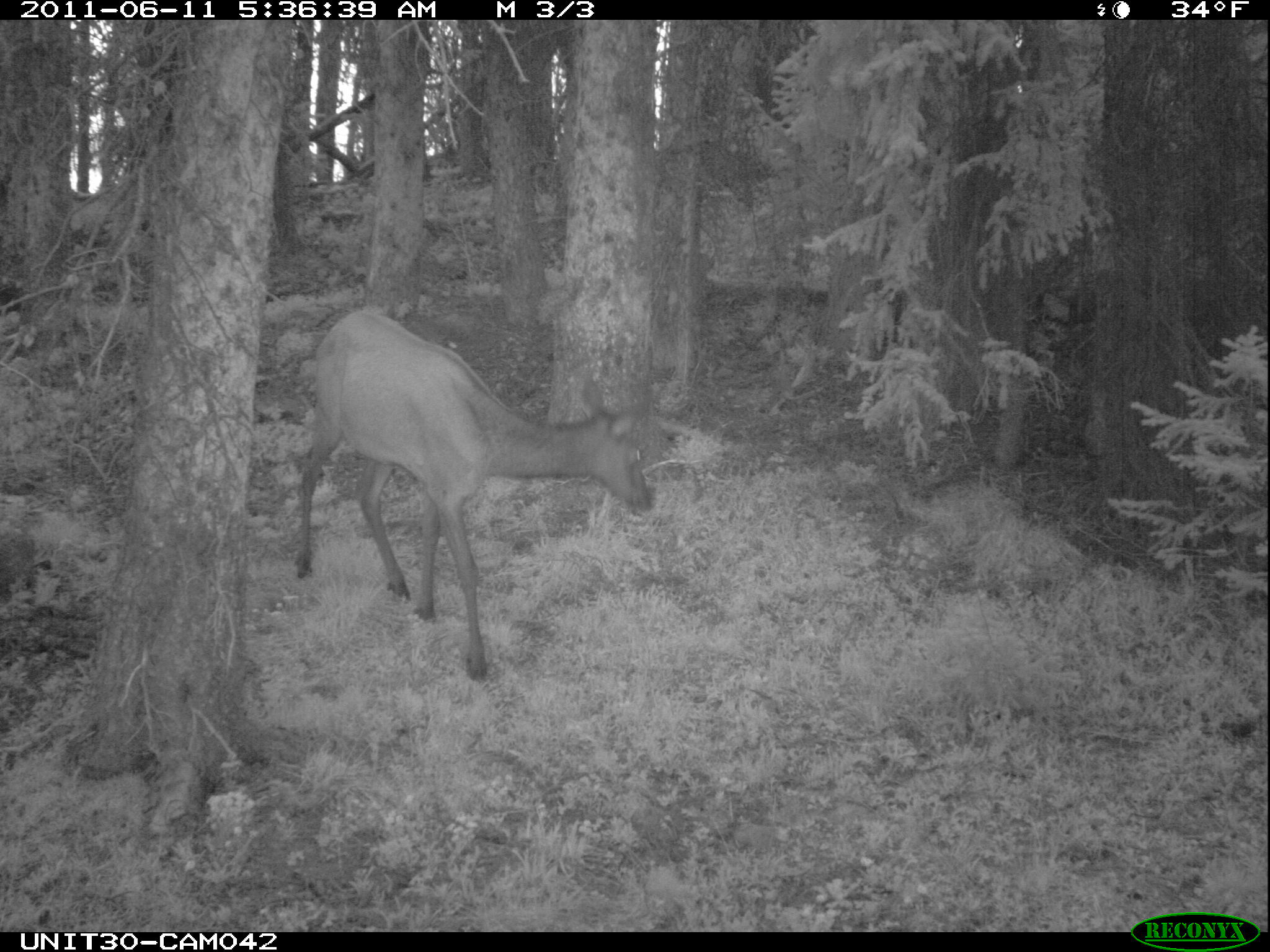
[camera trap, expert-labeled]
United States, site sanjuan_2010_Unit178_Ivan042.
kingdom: Animalia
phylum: Chordata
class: Mammalia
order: Artiodactyla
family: Cervidae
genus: Cervus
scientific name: Cervus elaphus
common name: red deer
Cervus elaphus (red deer).